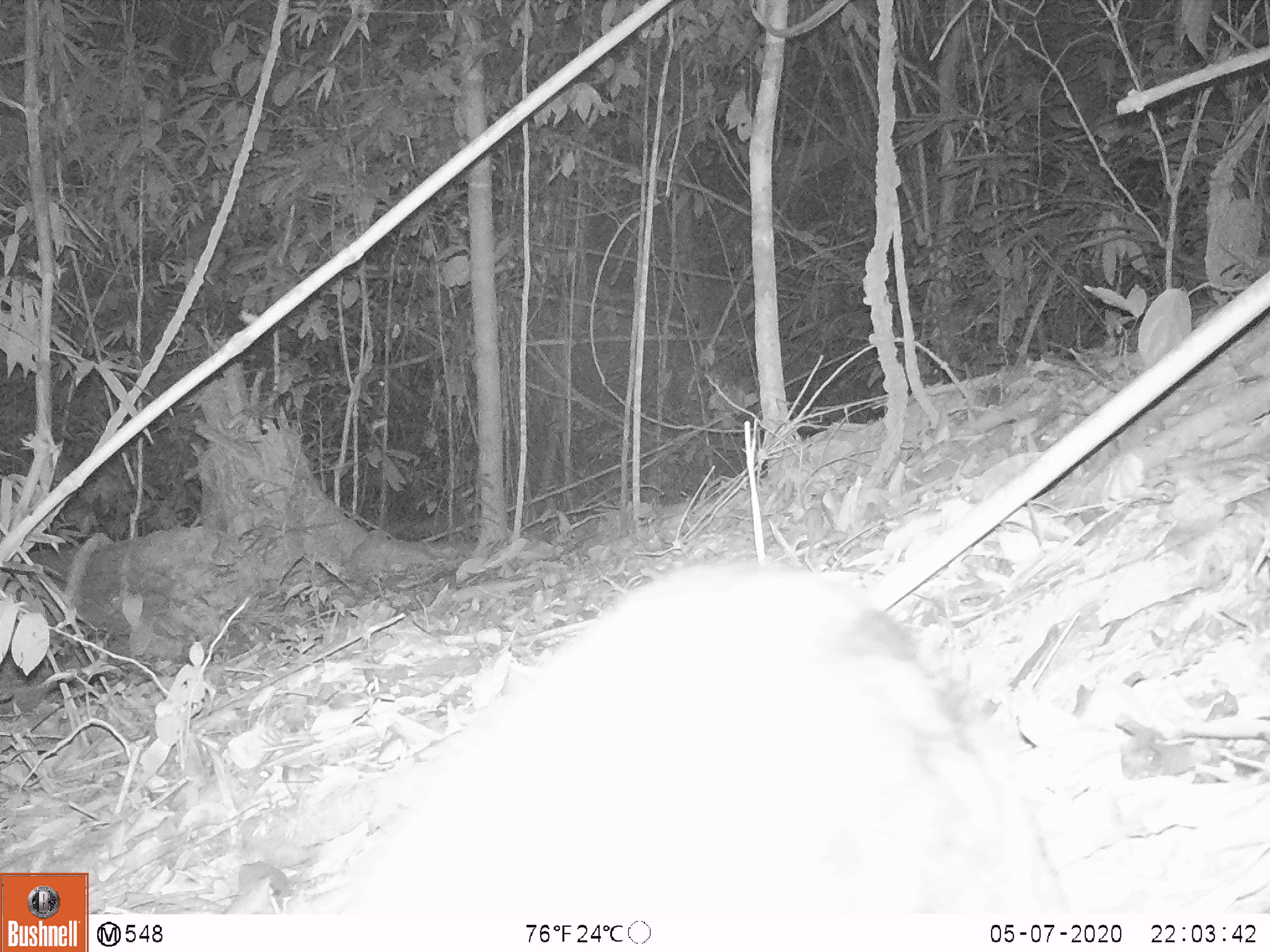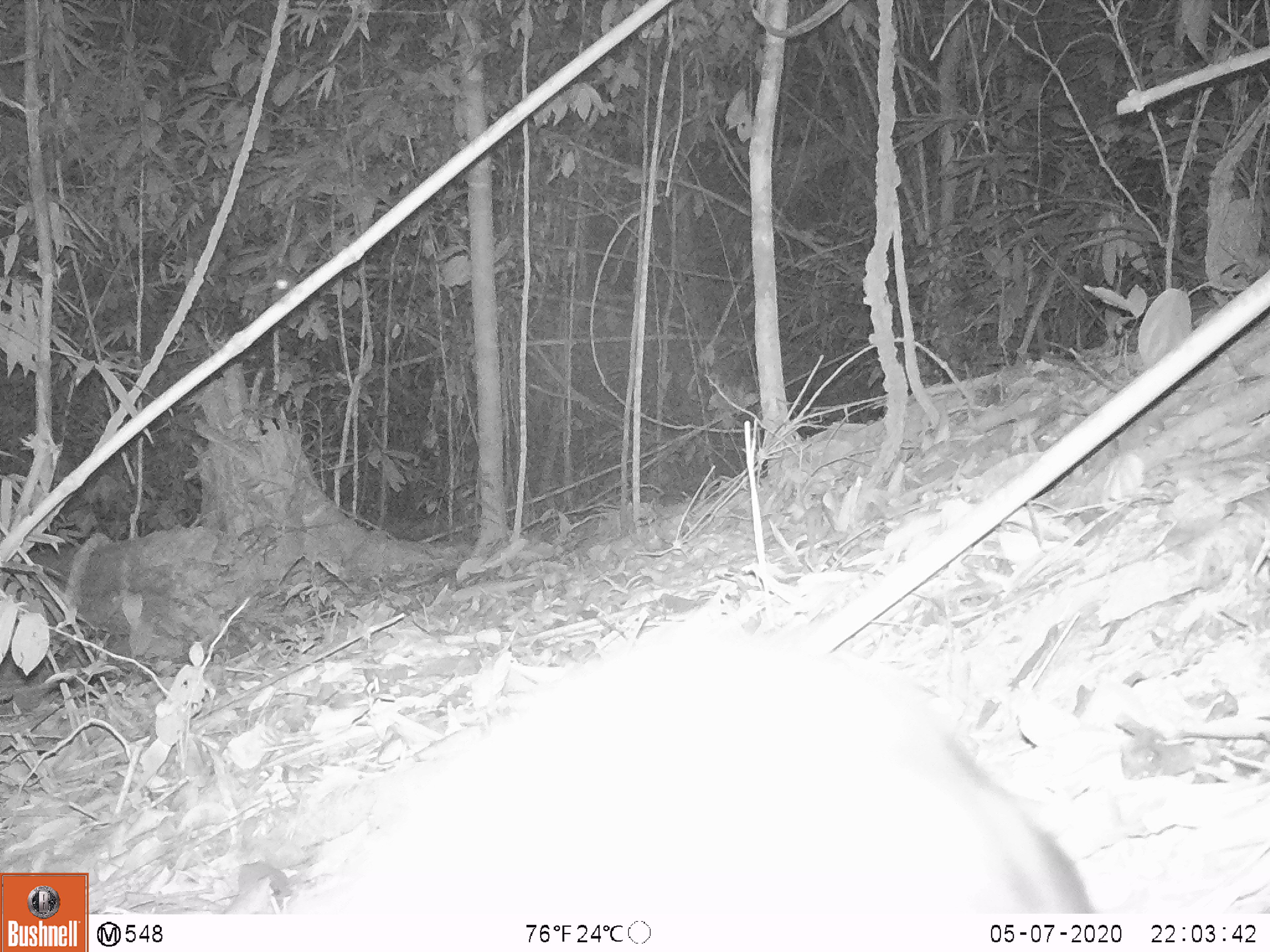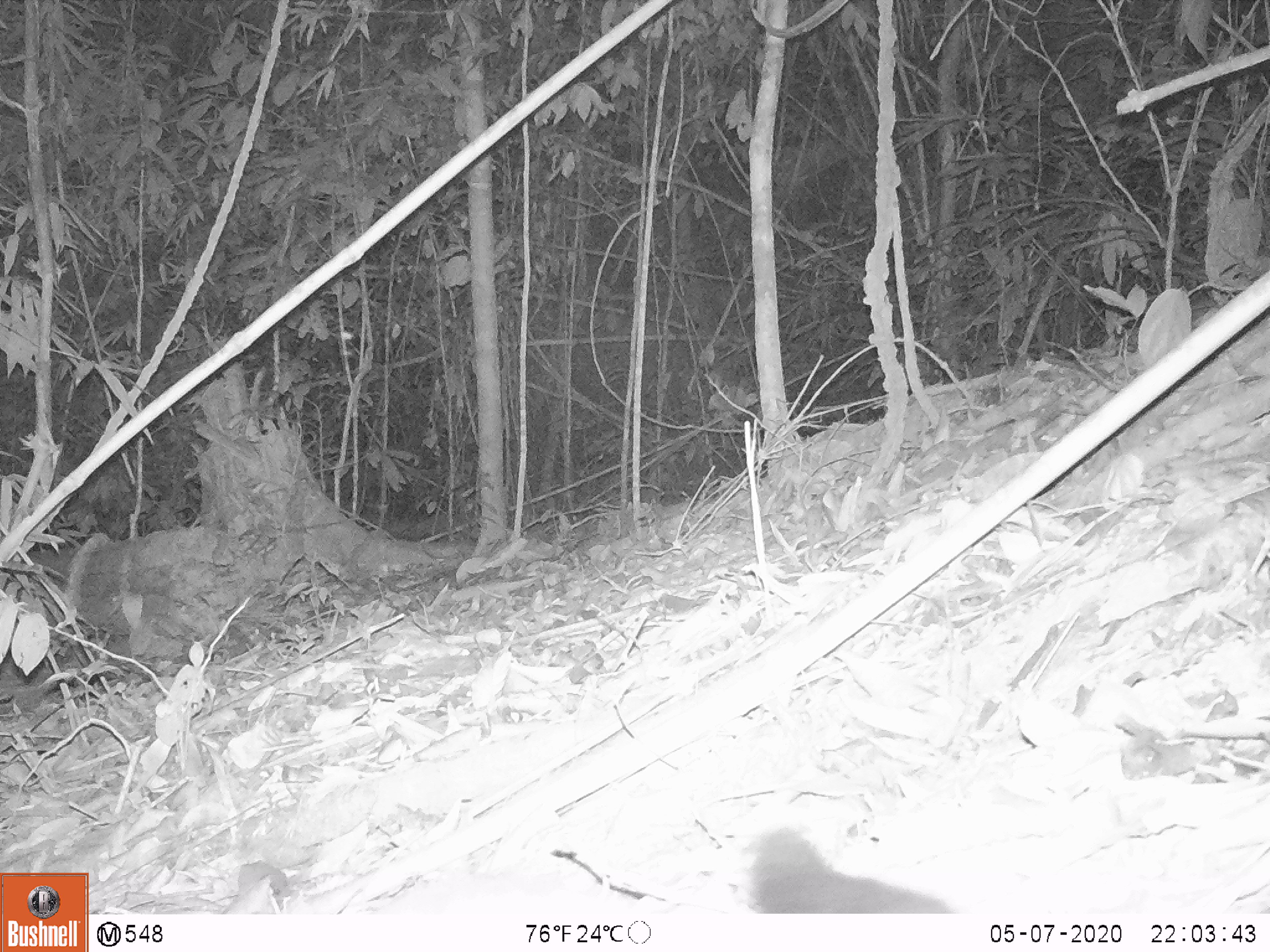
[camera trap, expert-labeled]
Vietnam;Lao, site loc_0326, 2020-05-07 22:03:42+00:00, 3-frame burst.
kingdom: Animalia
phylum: Chordata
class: Mammalia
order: Carnivora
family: Viverridae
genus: Paradoxurus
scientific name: Paradoxurus hermaphroditus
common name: common palm civet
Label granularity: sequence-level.